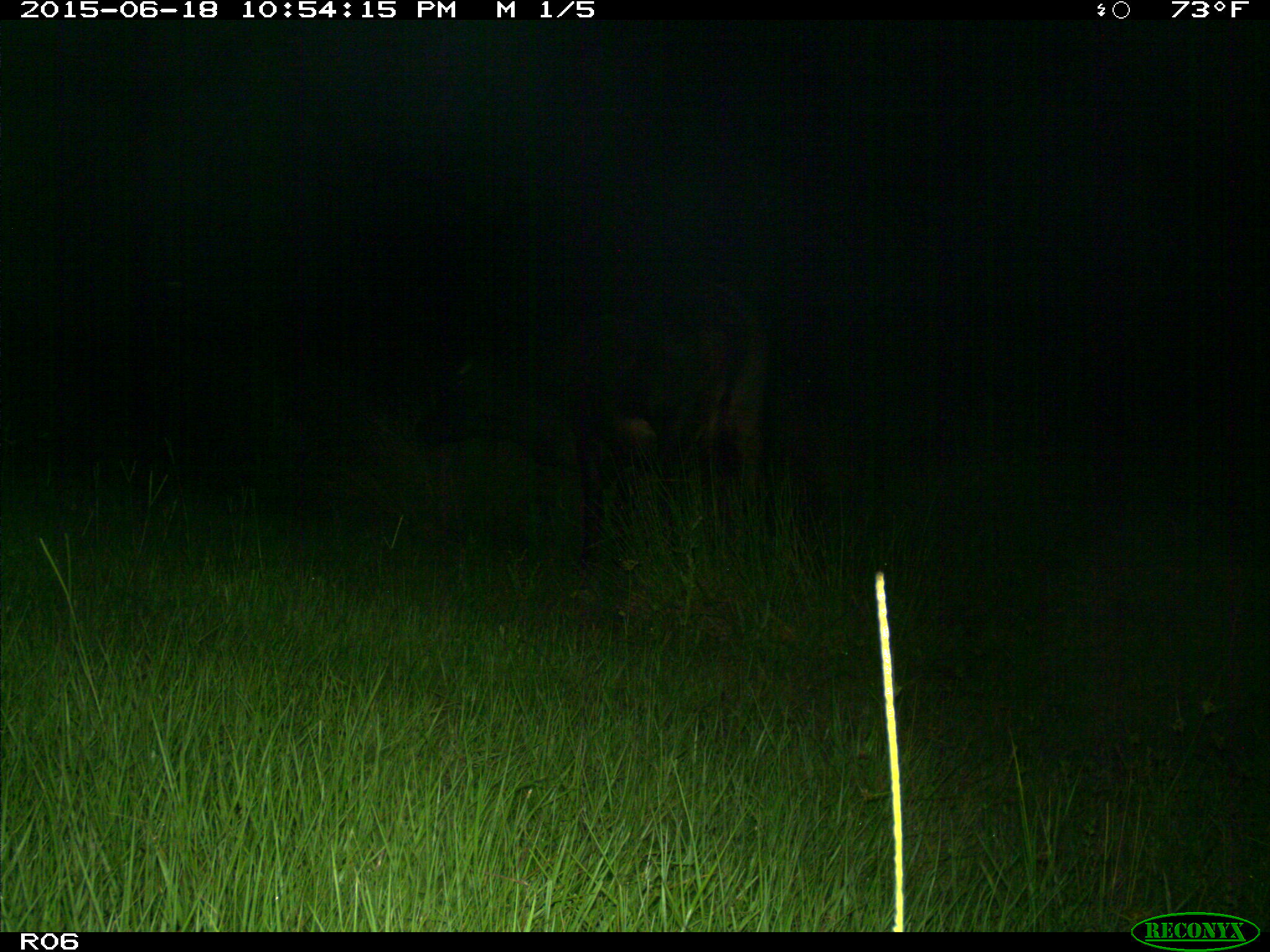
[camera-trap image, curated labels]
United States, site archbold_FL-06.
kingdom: Animalia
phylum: Chordata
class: Mammalia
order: Artiodactyla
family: Bovidae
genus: Bos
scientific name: Bos taurus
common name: domestic cow